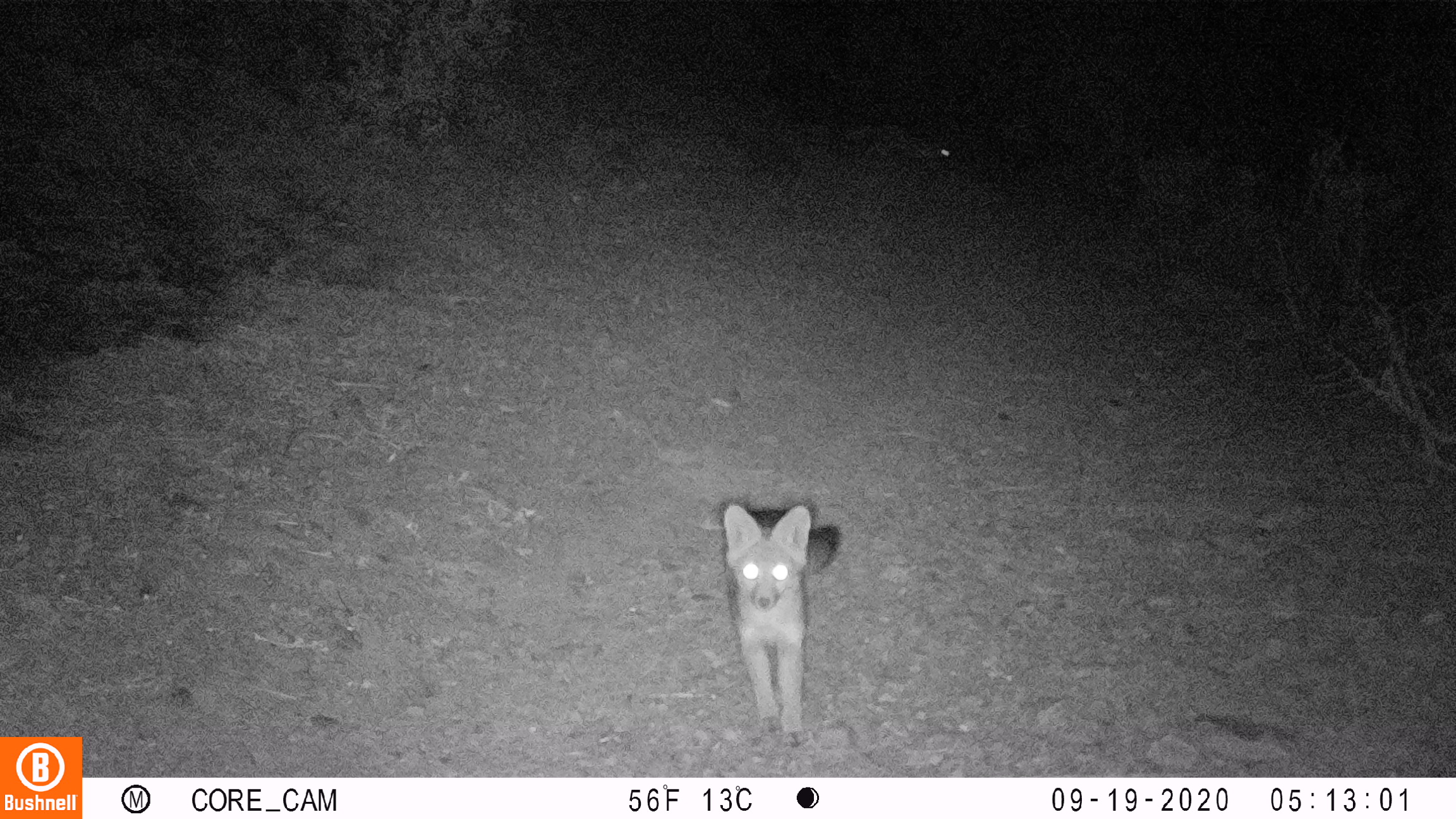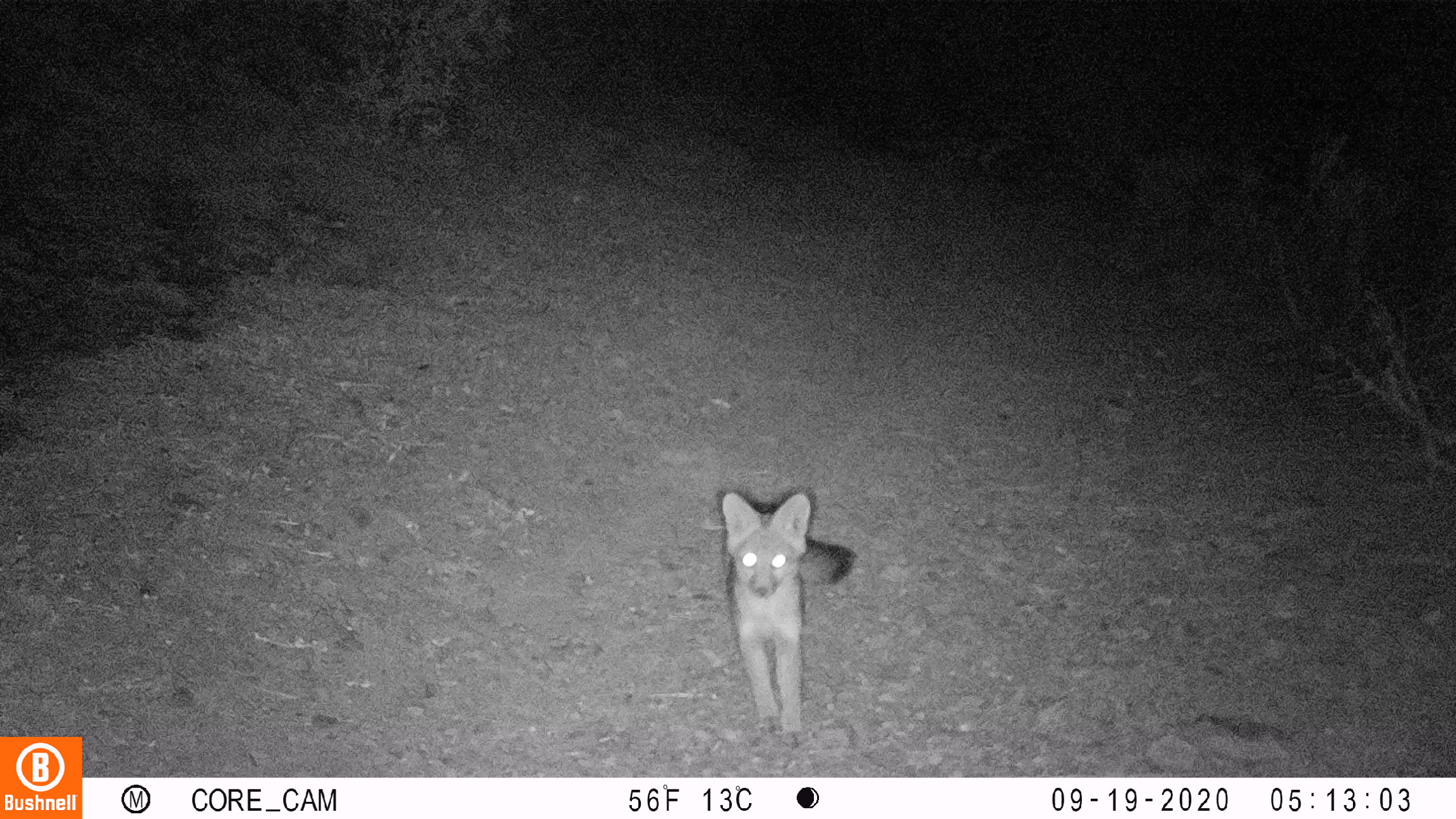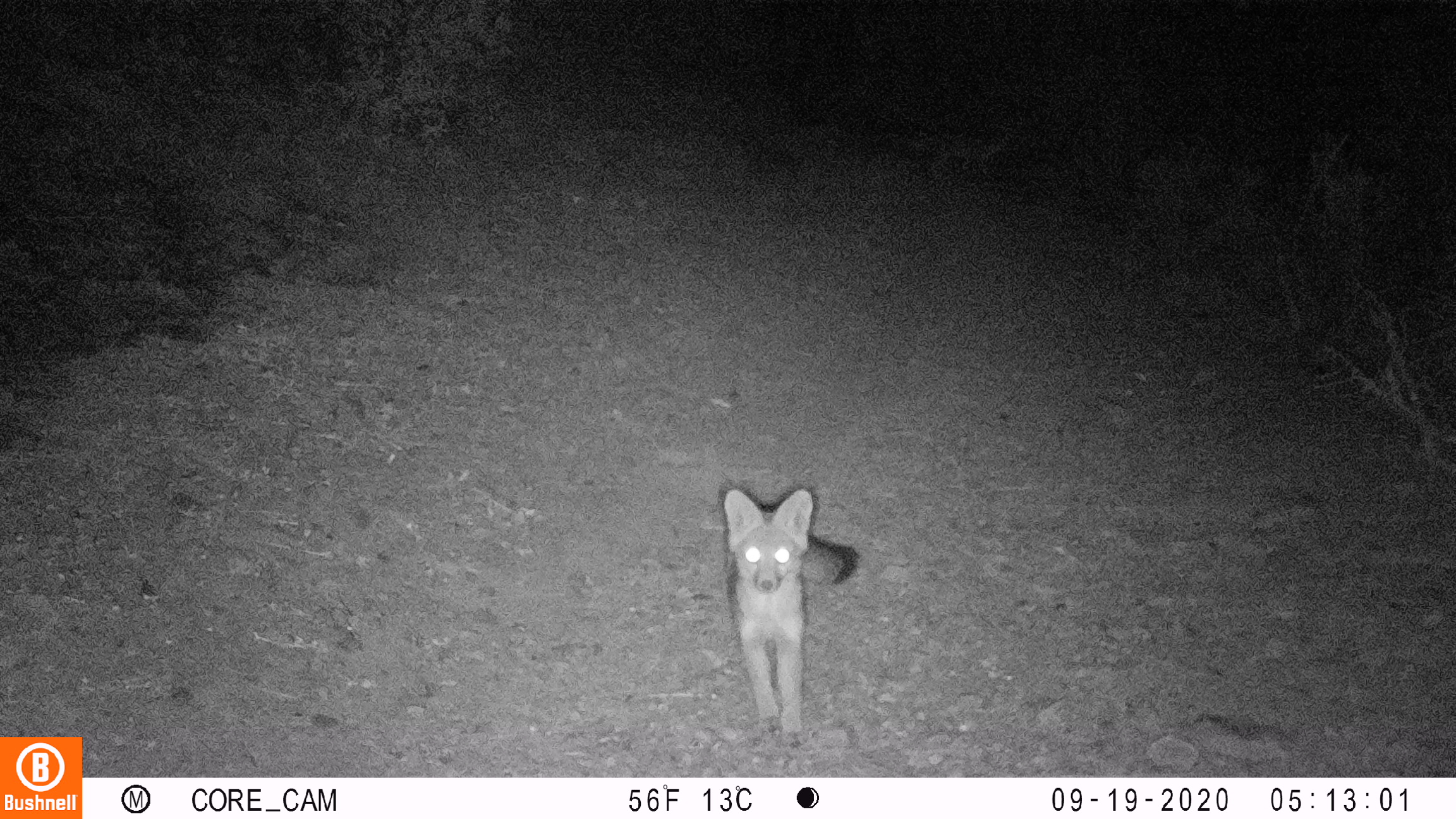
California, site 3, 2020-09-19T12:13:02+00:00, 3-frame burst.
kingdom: Animalia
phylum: Chordata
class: Mammalia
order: Carnivora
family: Canidae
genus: Urocyon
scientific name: Urocyon cinereoargenteus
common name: gray fox